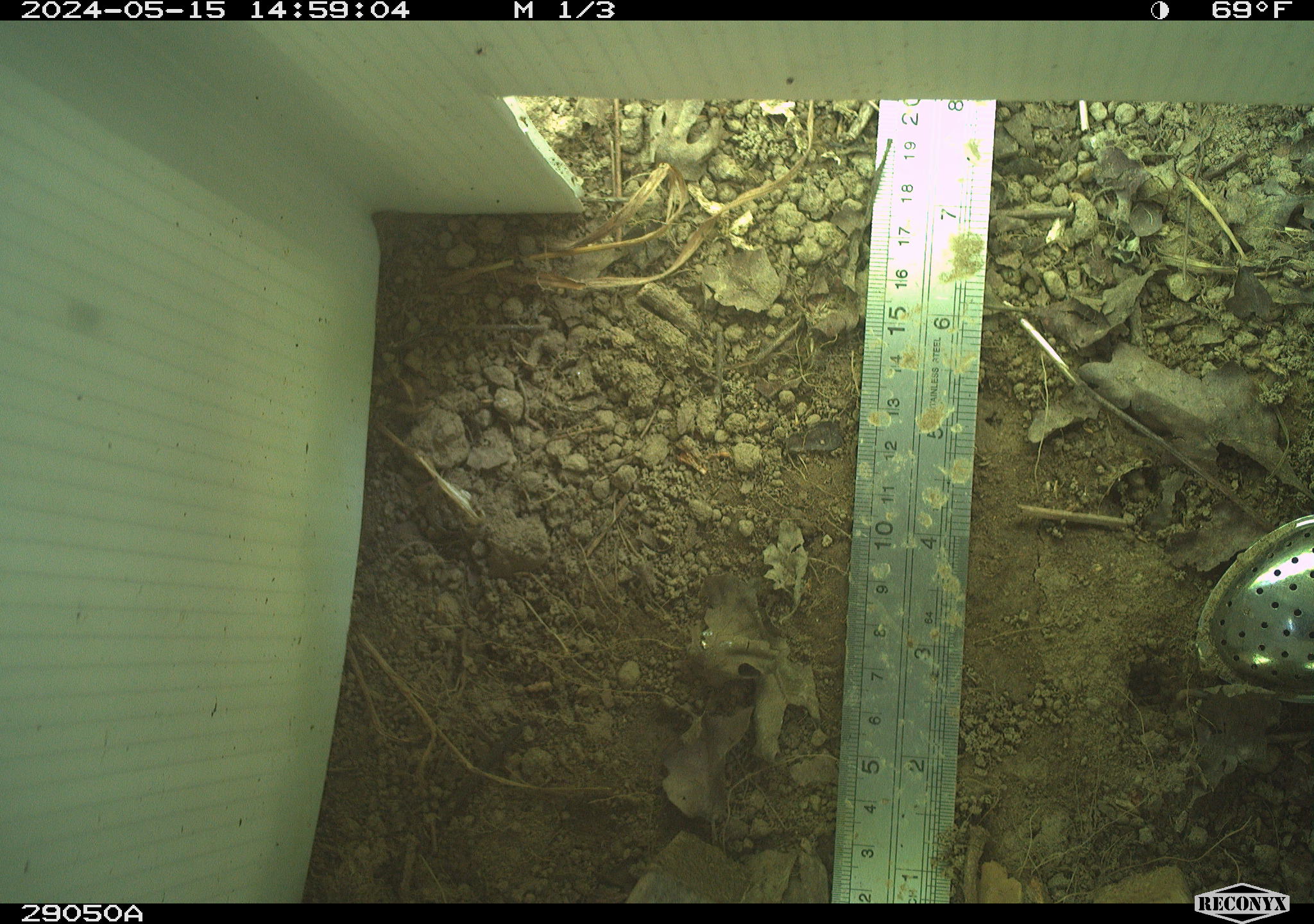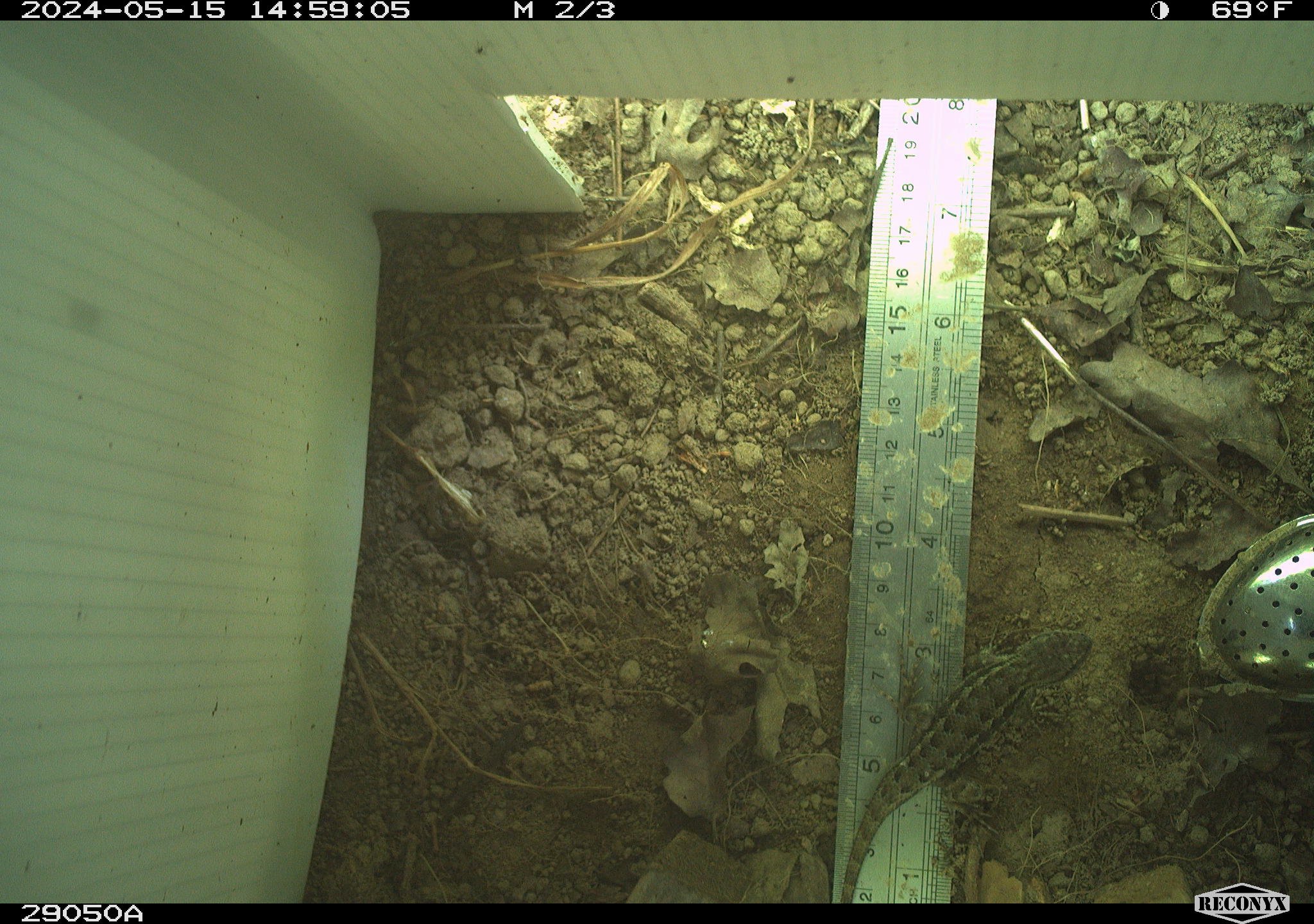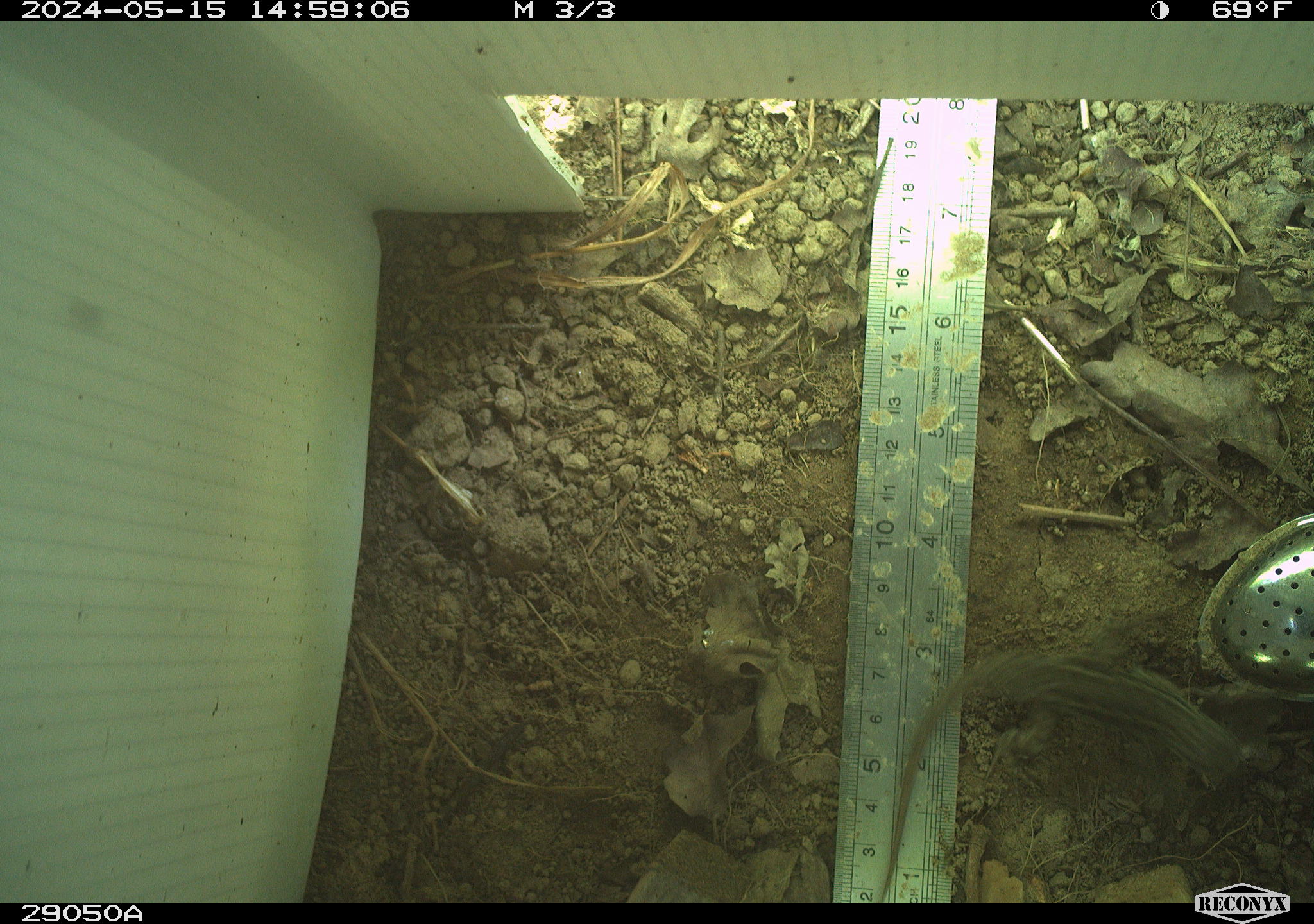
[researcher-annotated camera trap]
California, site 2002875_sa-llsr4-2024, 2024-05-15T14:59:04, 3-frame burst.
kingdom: Animalia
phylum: Chordata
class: Reptilia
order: Squamata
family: Phrynosomatidae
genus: Sceloporus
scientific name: Sceloporus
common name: spiny lizards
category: sceloporus species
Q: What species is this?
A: Sceloporus species (spiny lizards) (Sceloporus).